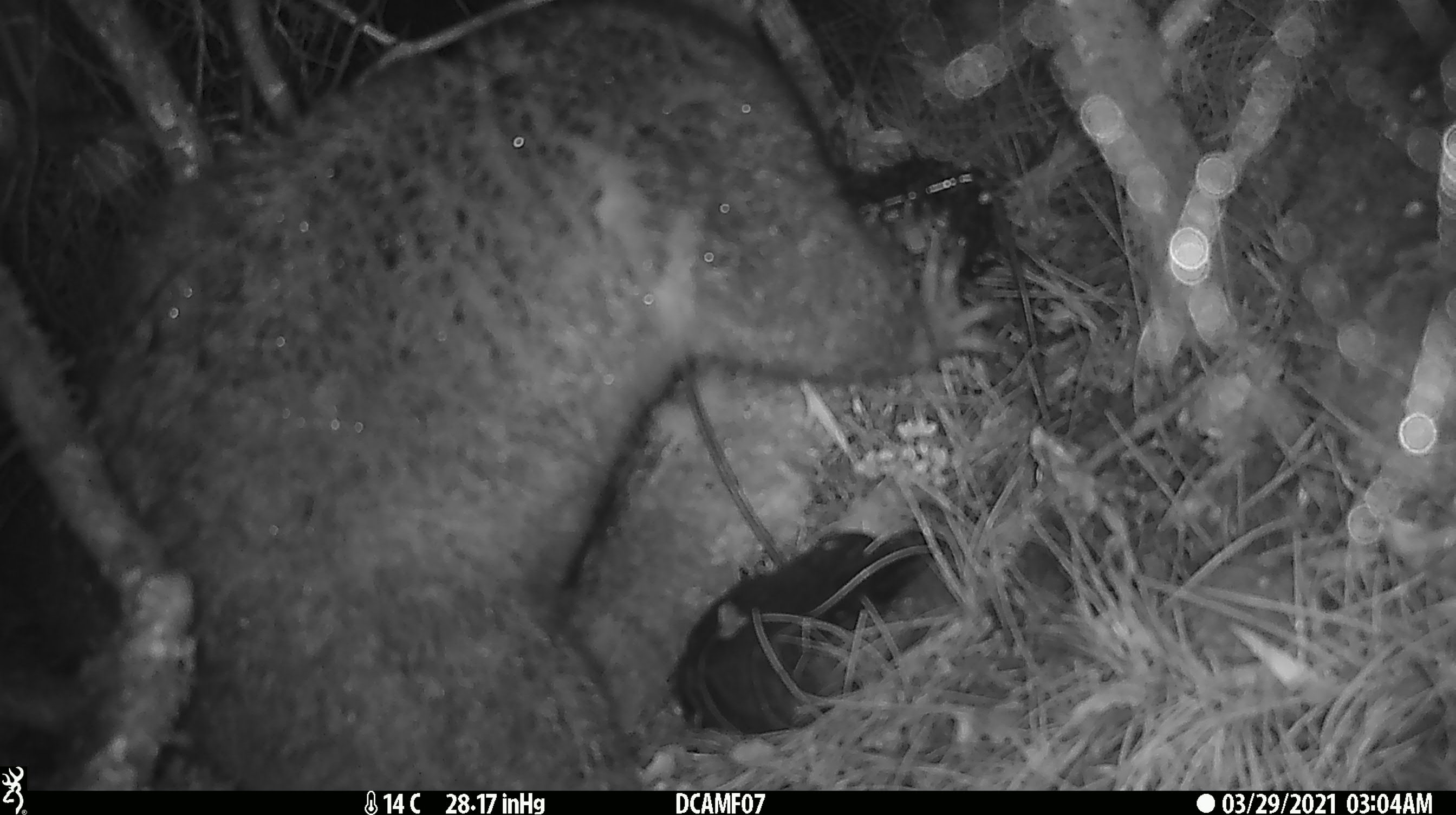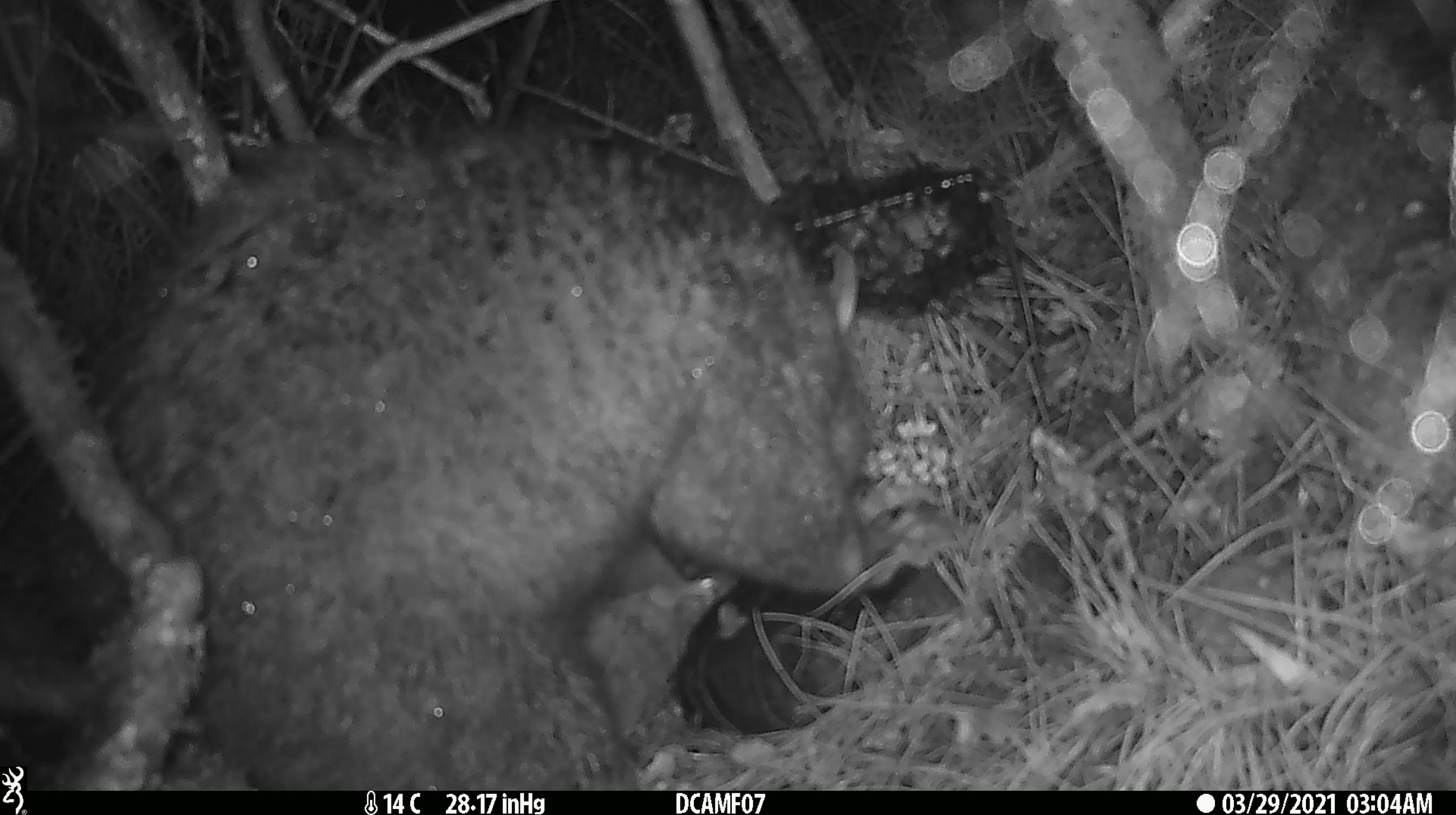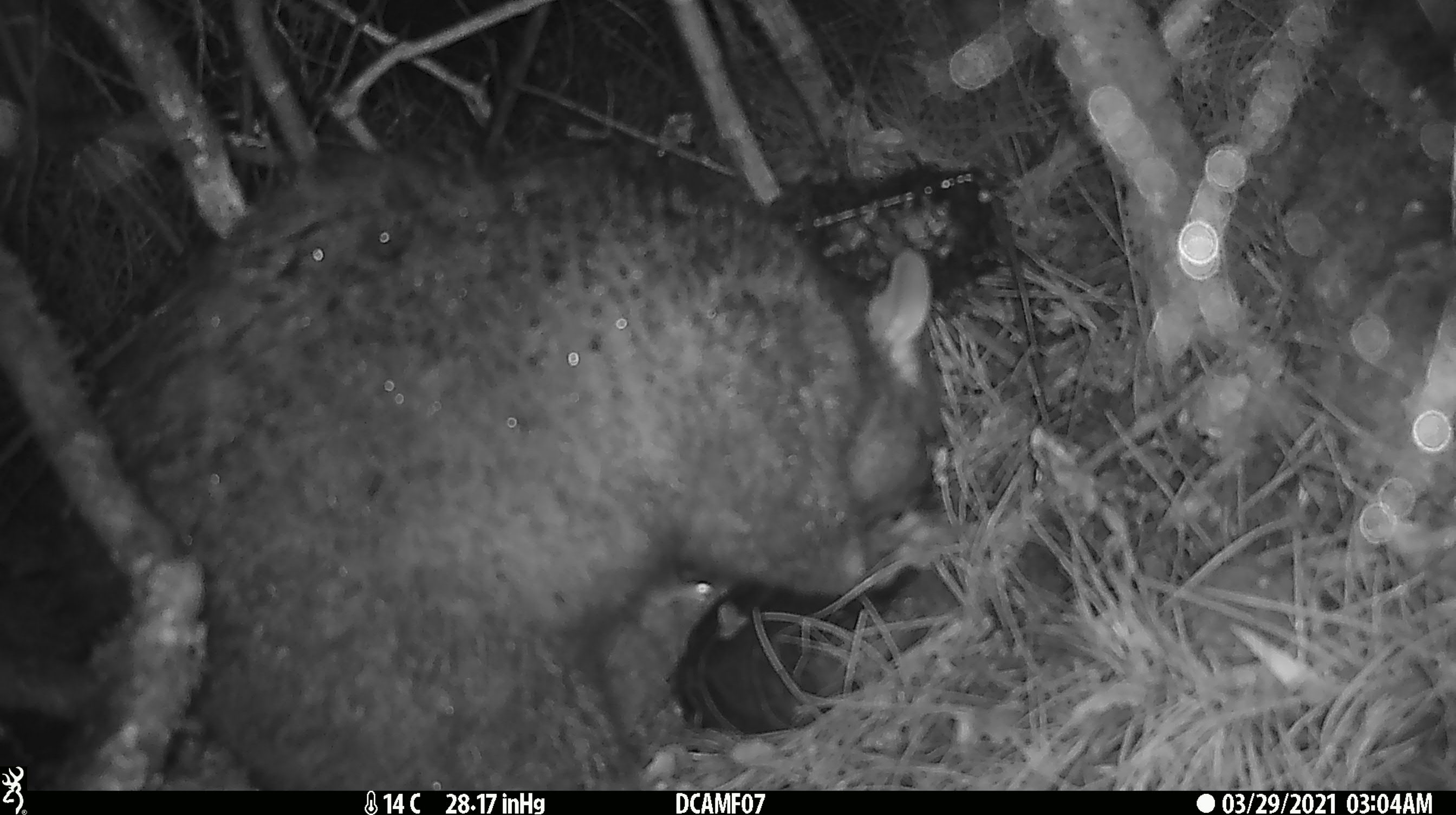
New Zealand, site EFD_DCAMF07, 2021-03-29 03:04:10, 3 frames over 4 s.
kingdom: Animalia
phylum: Chordata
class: Mammalia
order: Diprotodontia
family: Phalangeridae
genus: Trichosurus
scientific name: Trichosurus vulpecula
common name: common brushtail possum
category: possum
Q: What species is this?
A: Possum (common brushtail possum) (Trichosurus vulpecula).